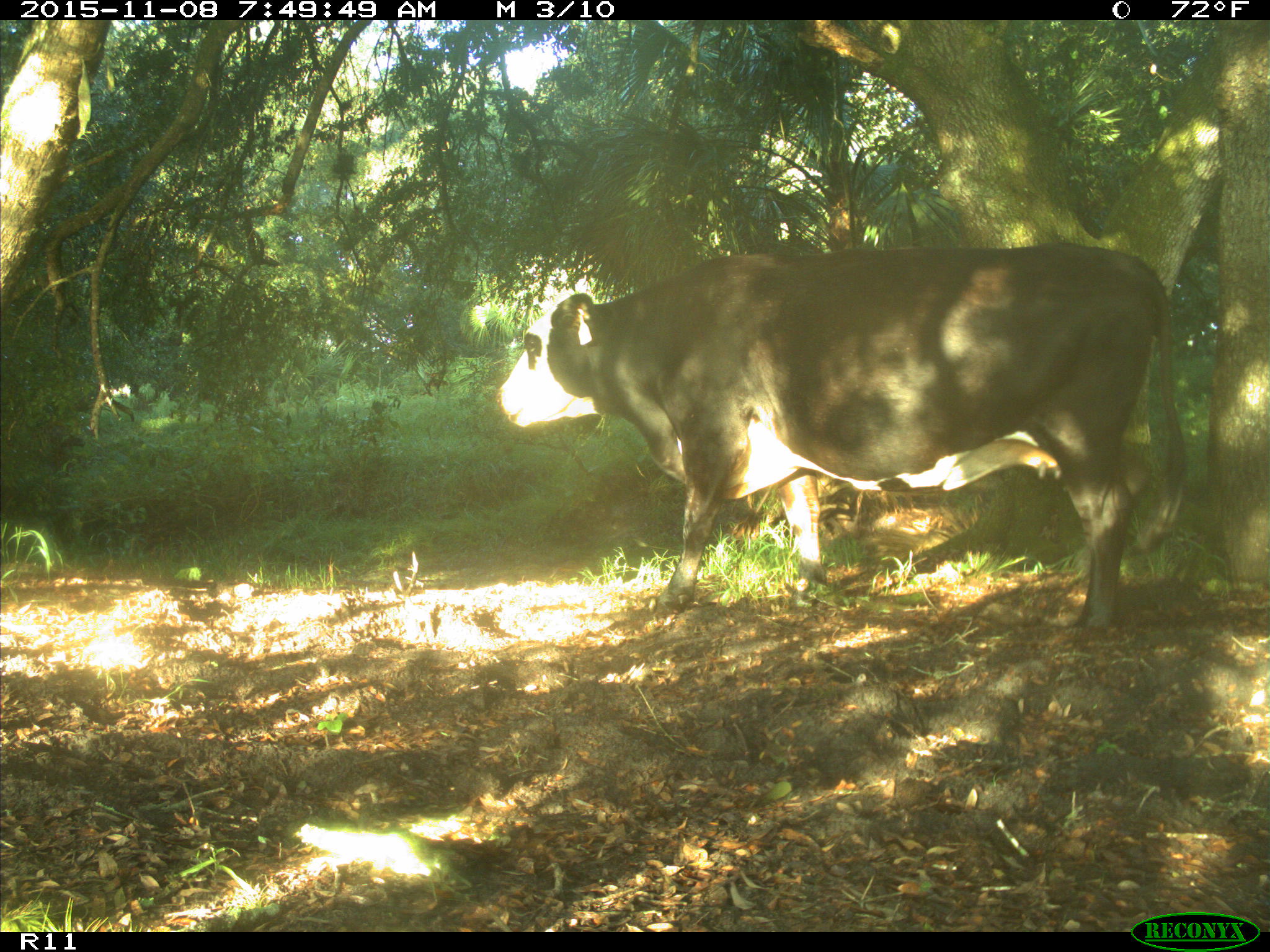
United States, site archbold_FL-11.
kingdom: Animalia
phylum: Chordata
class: Mammalia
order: Artiodactyla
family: Bovidae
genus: Bos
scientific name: Bos taurus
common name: domestic cow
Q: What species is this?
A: Bos taurus (domestic cow).